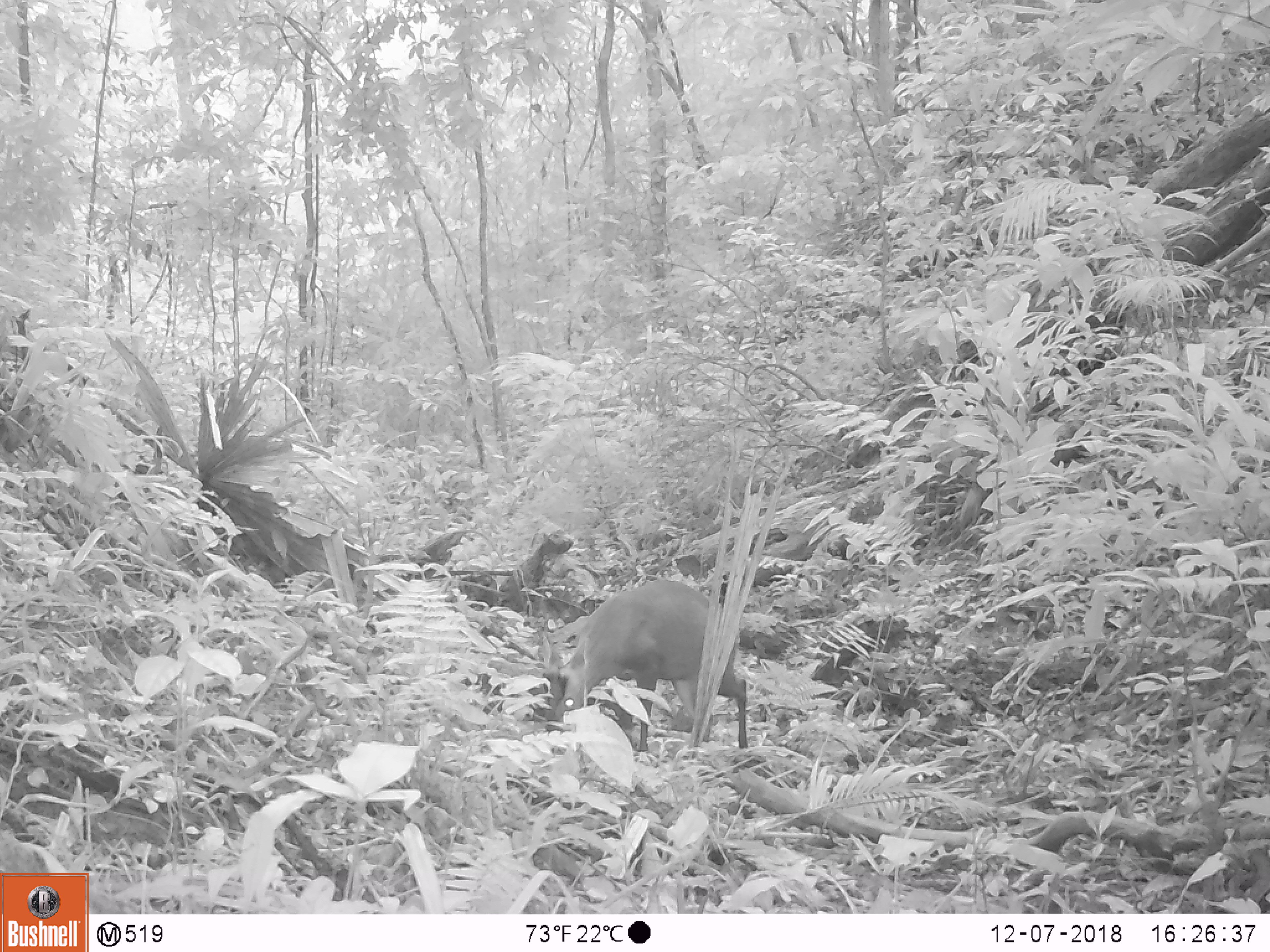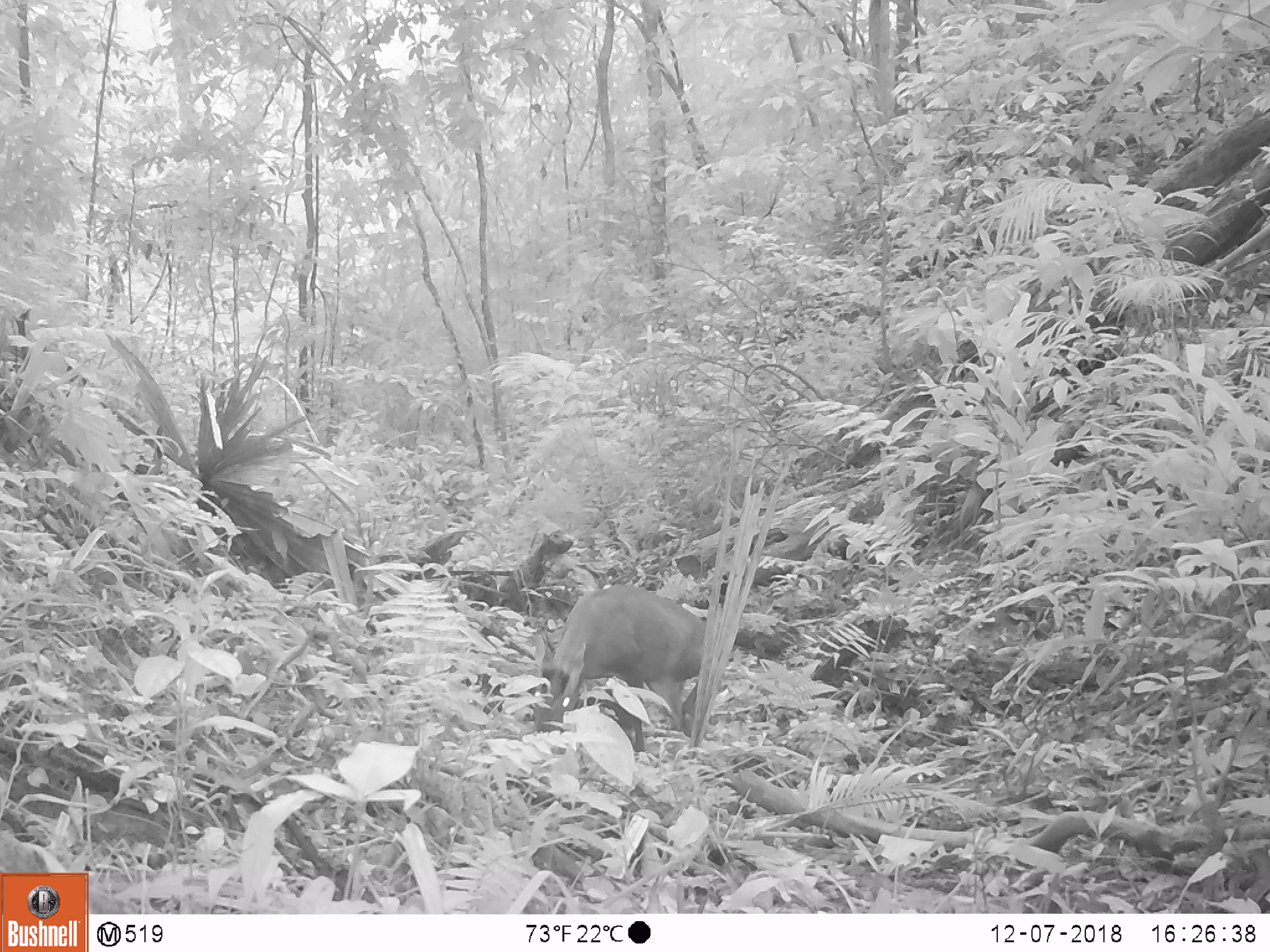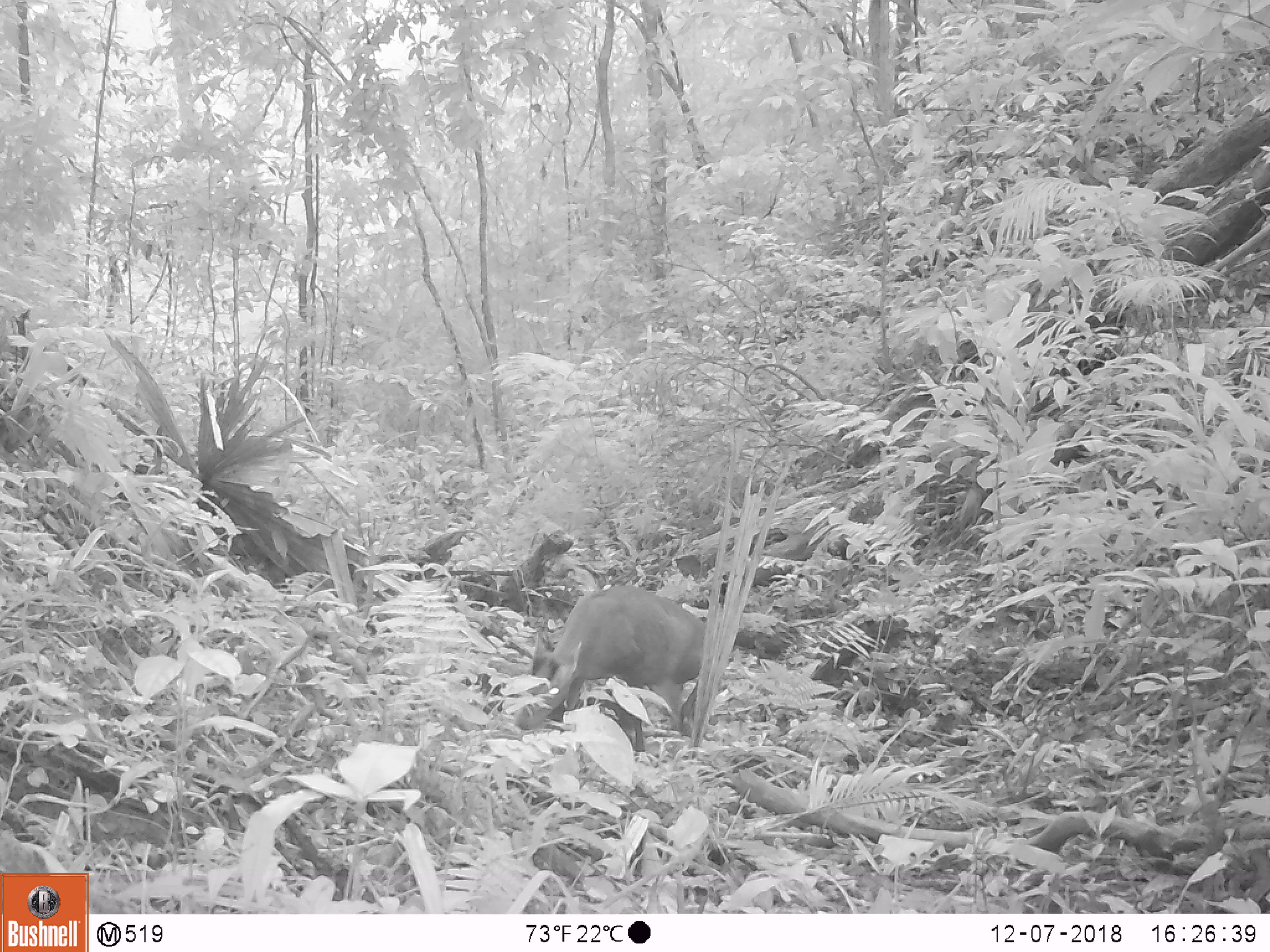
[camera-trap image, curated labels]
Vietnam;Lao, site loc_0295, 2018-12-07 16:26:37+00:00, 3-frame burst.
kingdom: Animalia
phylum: Chordata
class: Mammalia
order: Artiodactyla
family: Cervidae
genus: Muntiacus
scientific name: Muntiacus rooseveltorum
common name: roosevelt's muntjac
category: roosevelts muntjac group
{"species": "roosevelts muntjac group (roosevelt's muntjac) (Muntiacus rooseveltorum)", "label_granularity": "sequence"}